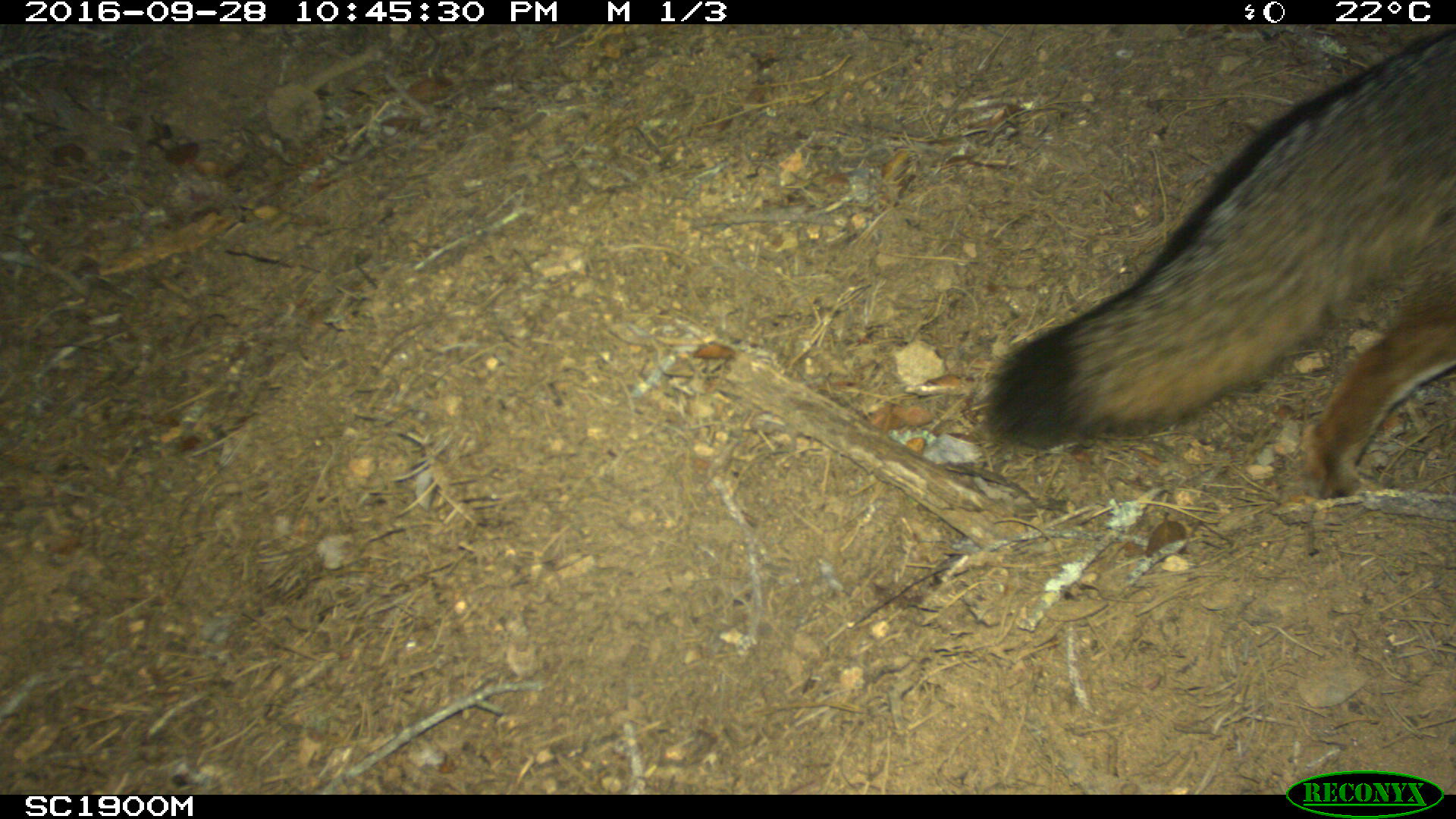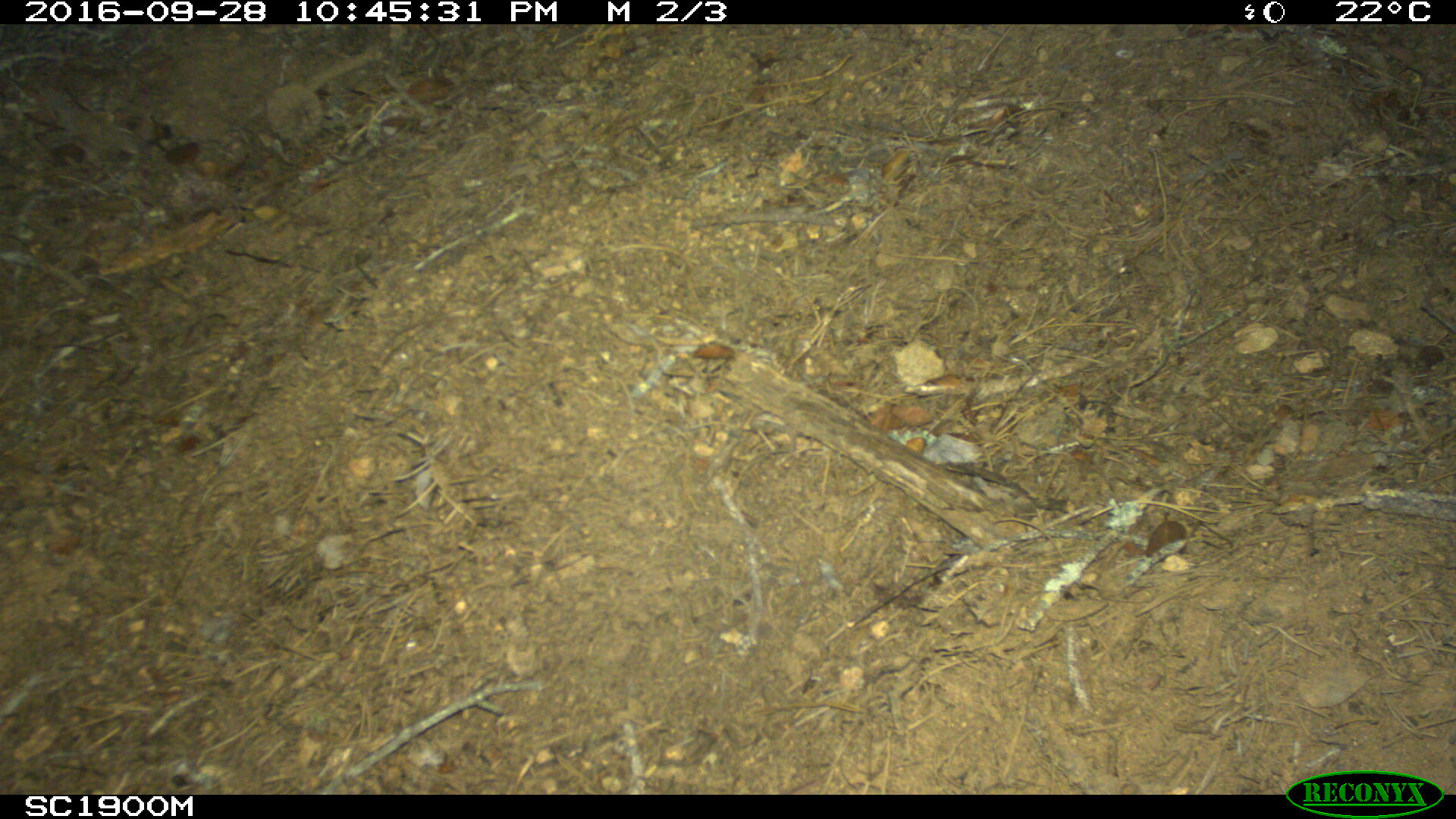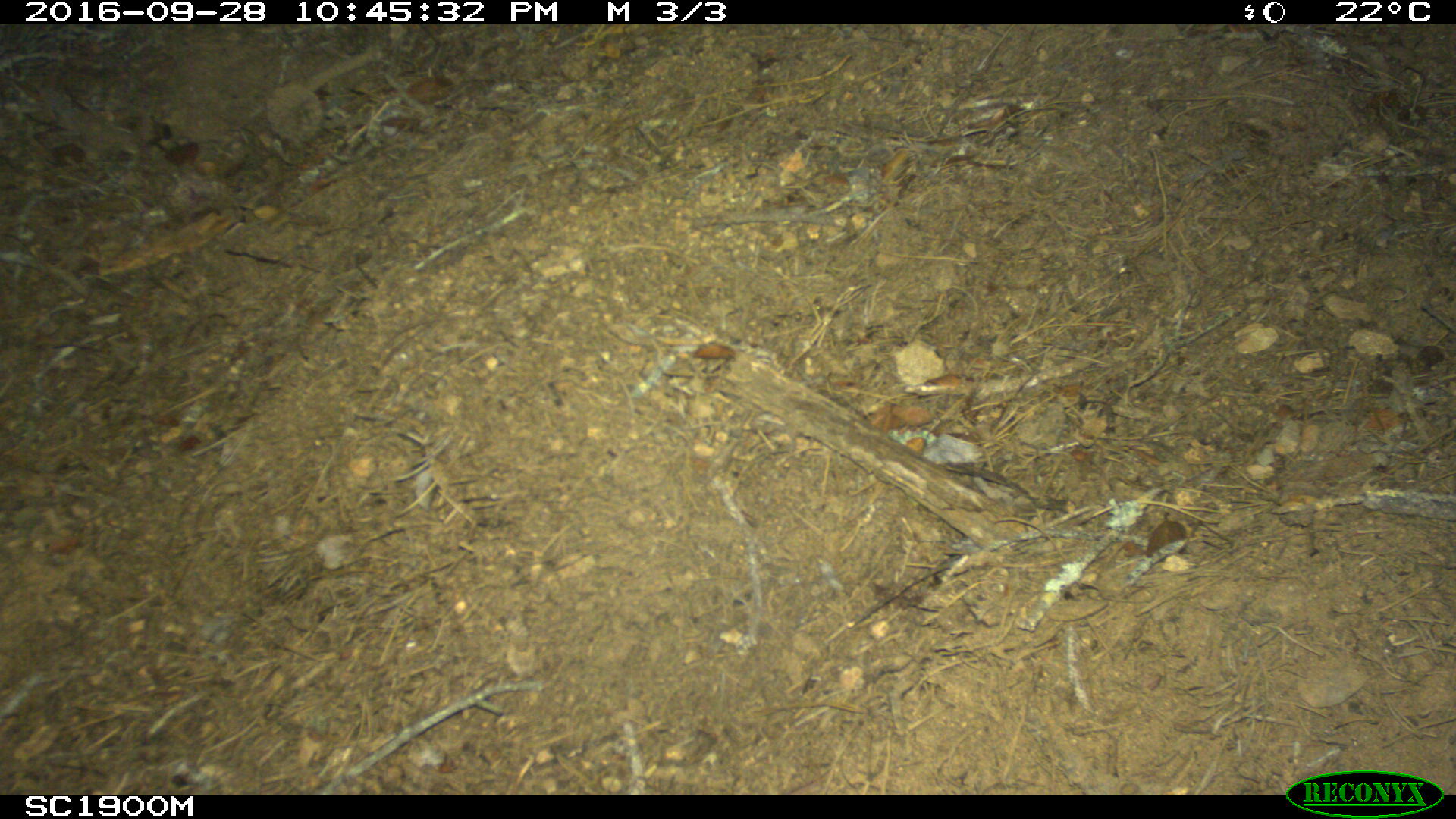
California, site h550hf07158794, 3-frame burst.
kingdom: Animalia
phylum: Chordata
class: Mammalia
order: Carnivora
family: Canidae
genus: Urocyon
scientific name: Urocyon littoralis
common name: island fox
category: fox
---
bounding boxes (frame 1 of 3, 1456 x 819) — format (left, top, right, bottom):
fox: (981, 27, 1455, 505)